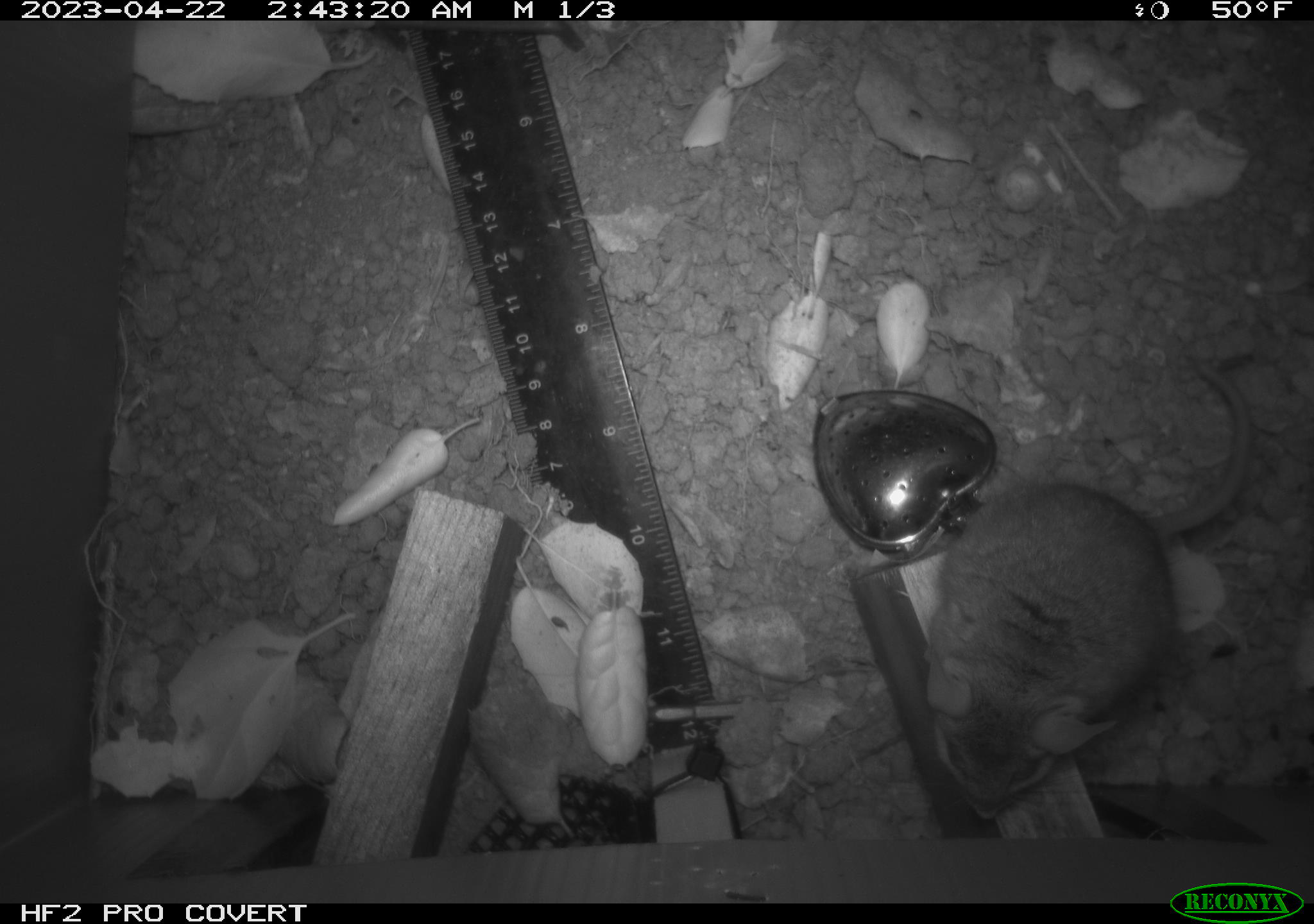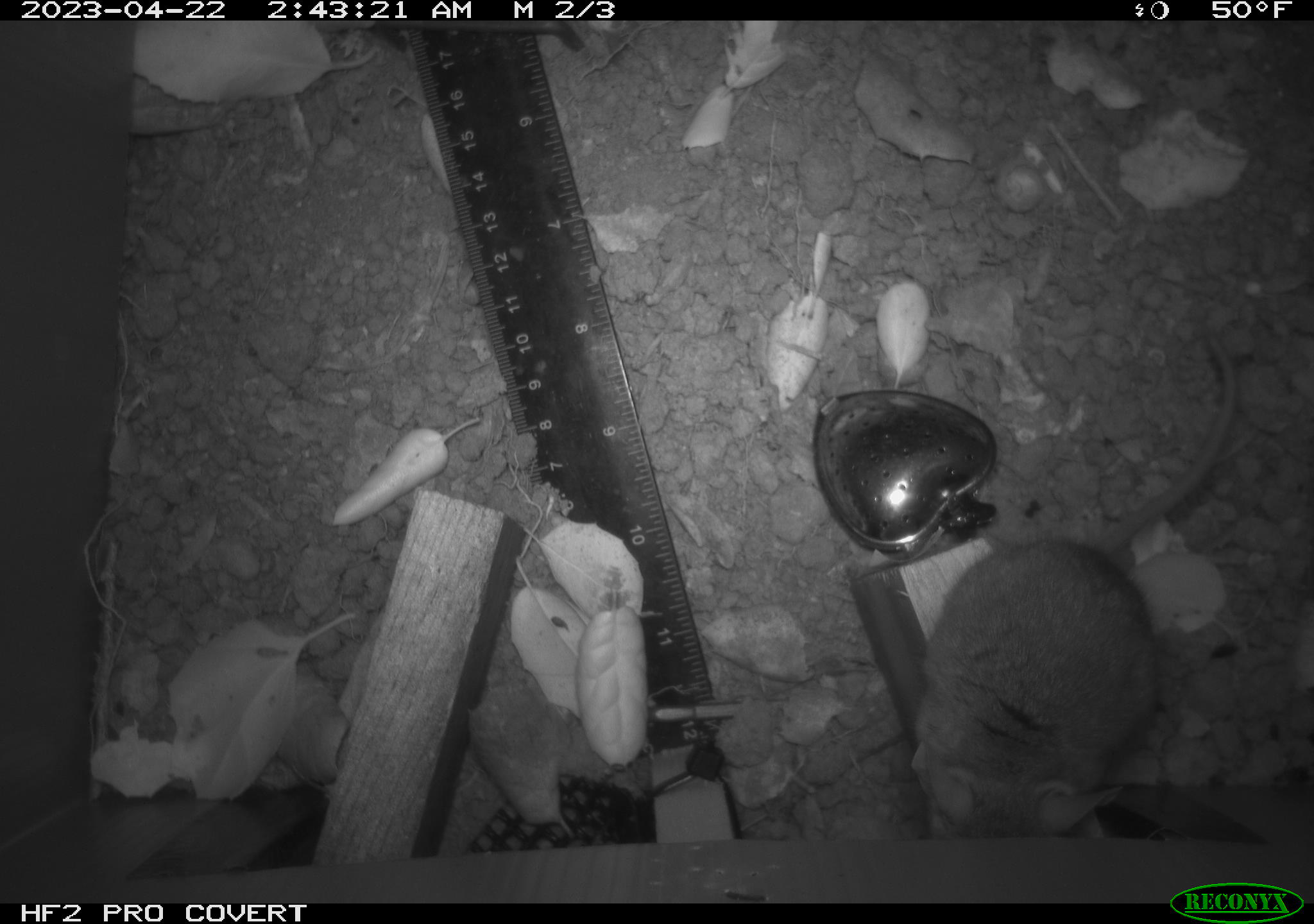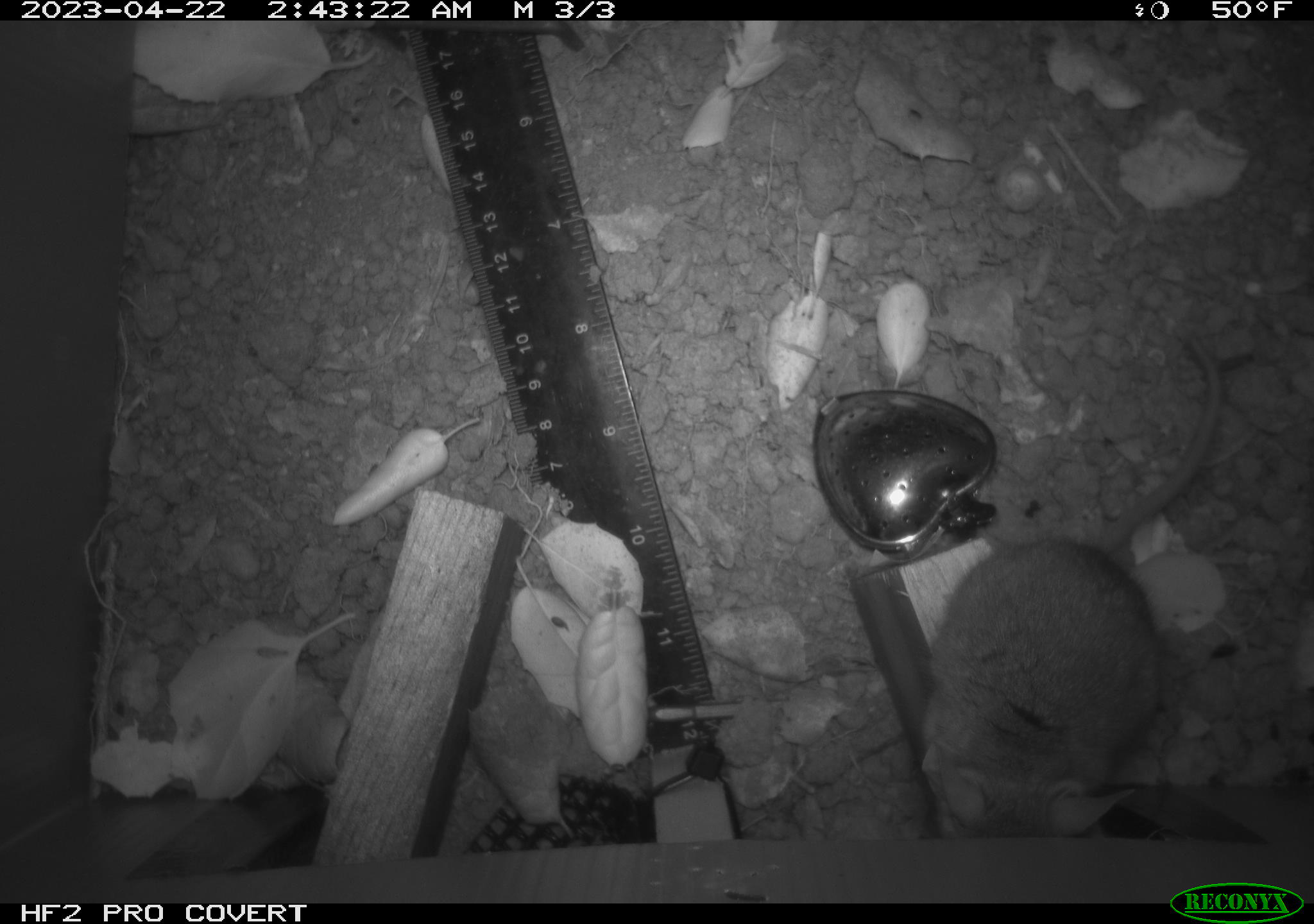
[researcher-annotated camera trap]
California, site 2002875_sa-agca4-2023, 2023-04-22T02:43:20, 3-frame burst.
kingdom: Animalia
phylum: Chordata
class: Mammalia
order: Rodentia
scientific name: Rodentia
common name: mouse species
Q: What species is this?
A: Mouse species (Rodentia).